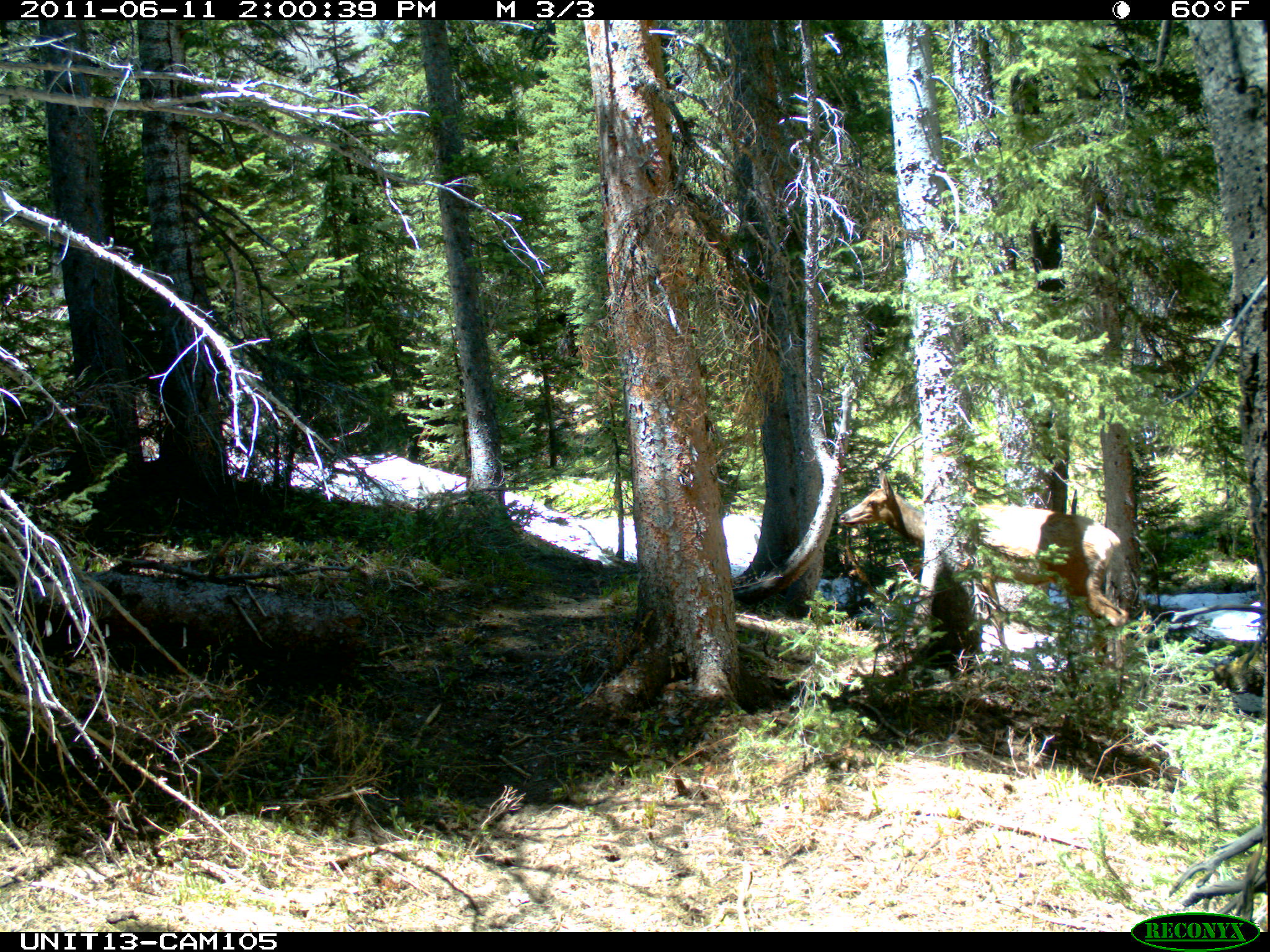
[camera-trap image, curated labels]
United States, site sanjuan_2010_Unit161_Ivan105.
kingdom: Animalia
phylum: Chordata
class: Mammalia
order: Artiodactyla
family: Cervidae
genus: Cervus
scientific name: Cervus elaphus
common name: red deer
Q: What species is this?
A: Cervus elaphus (red deer).